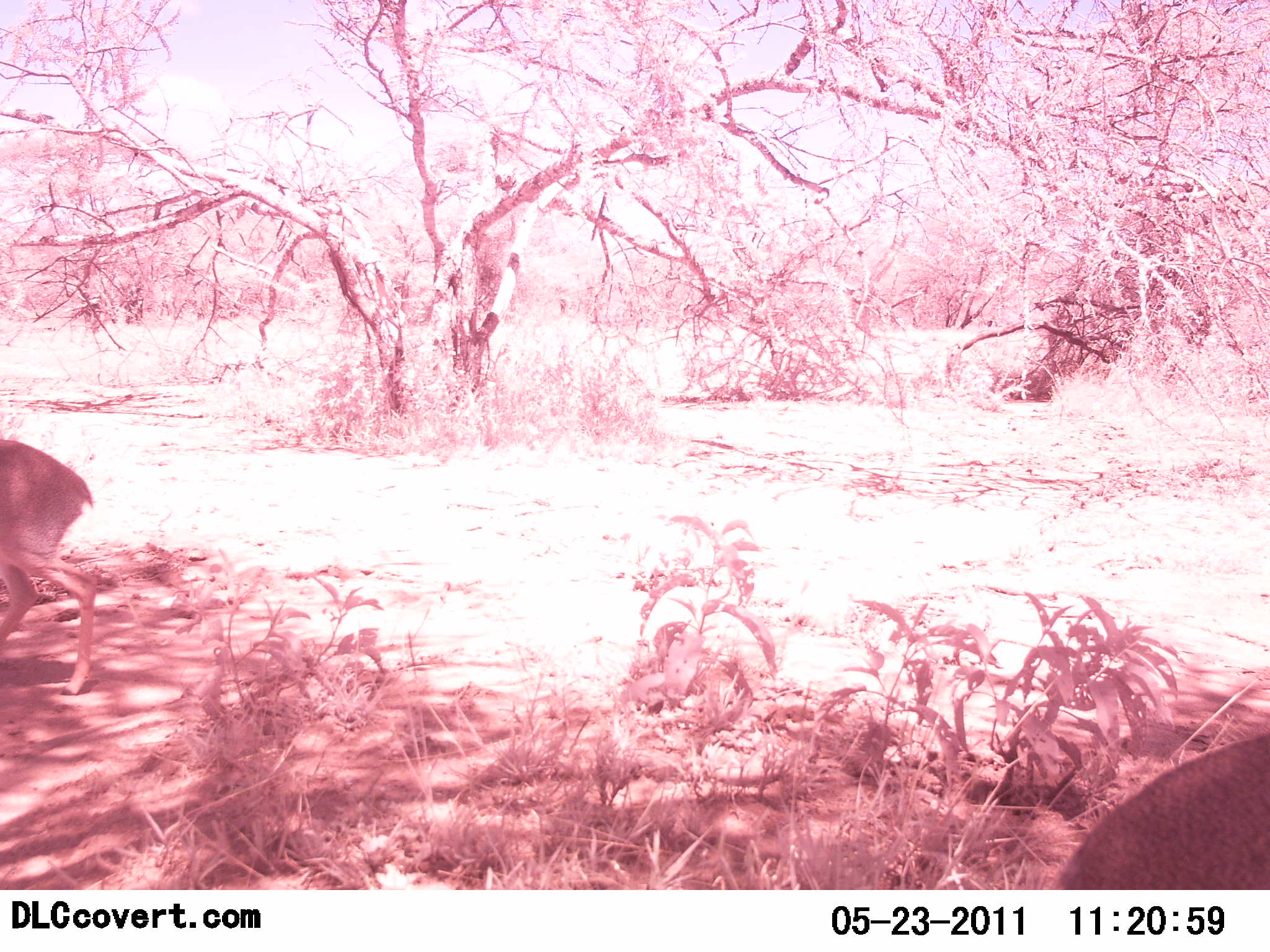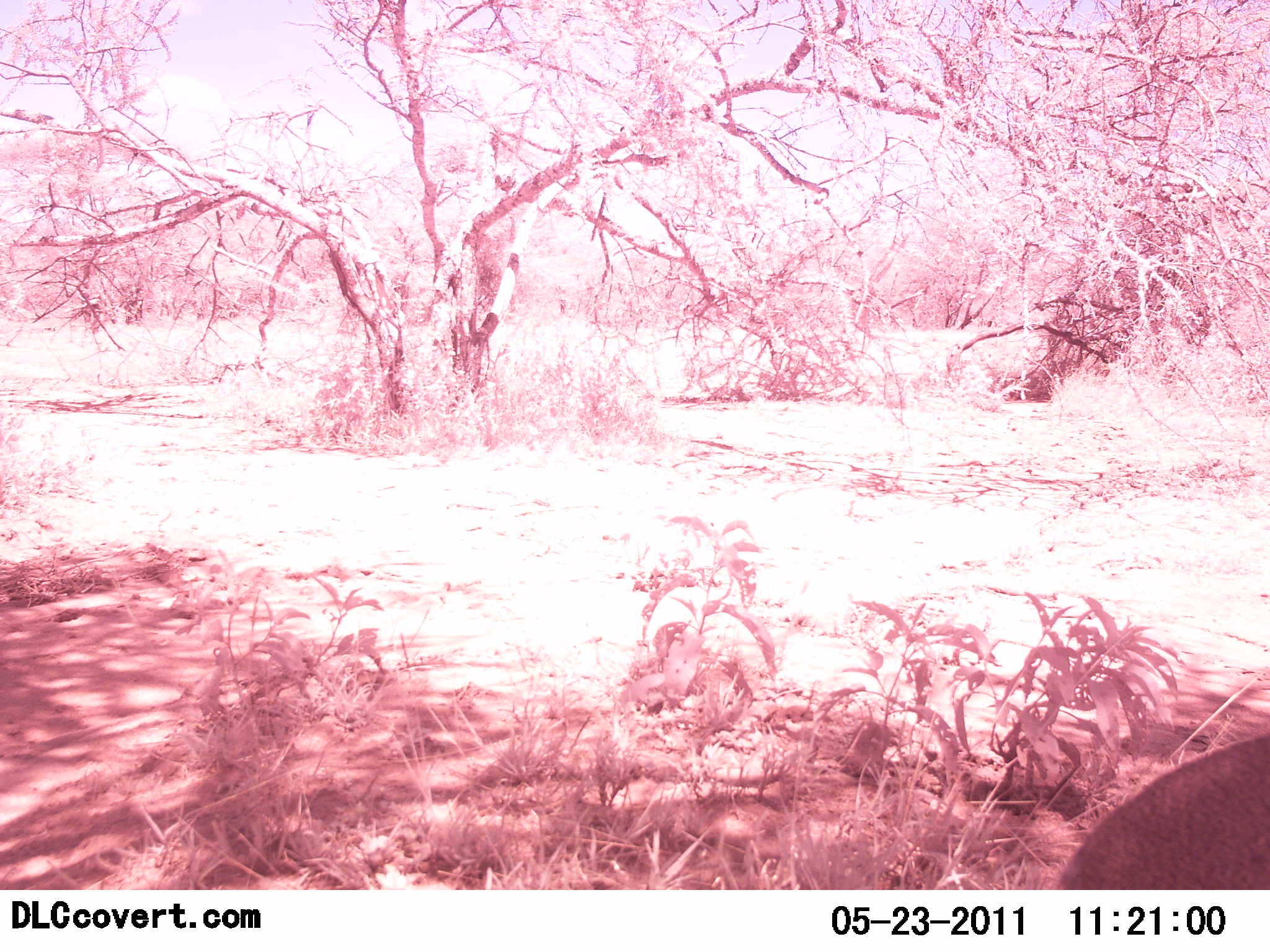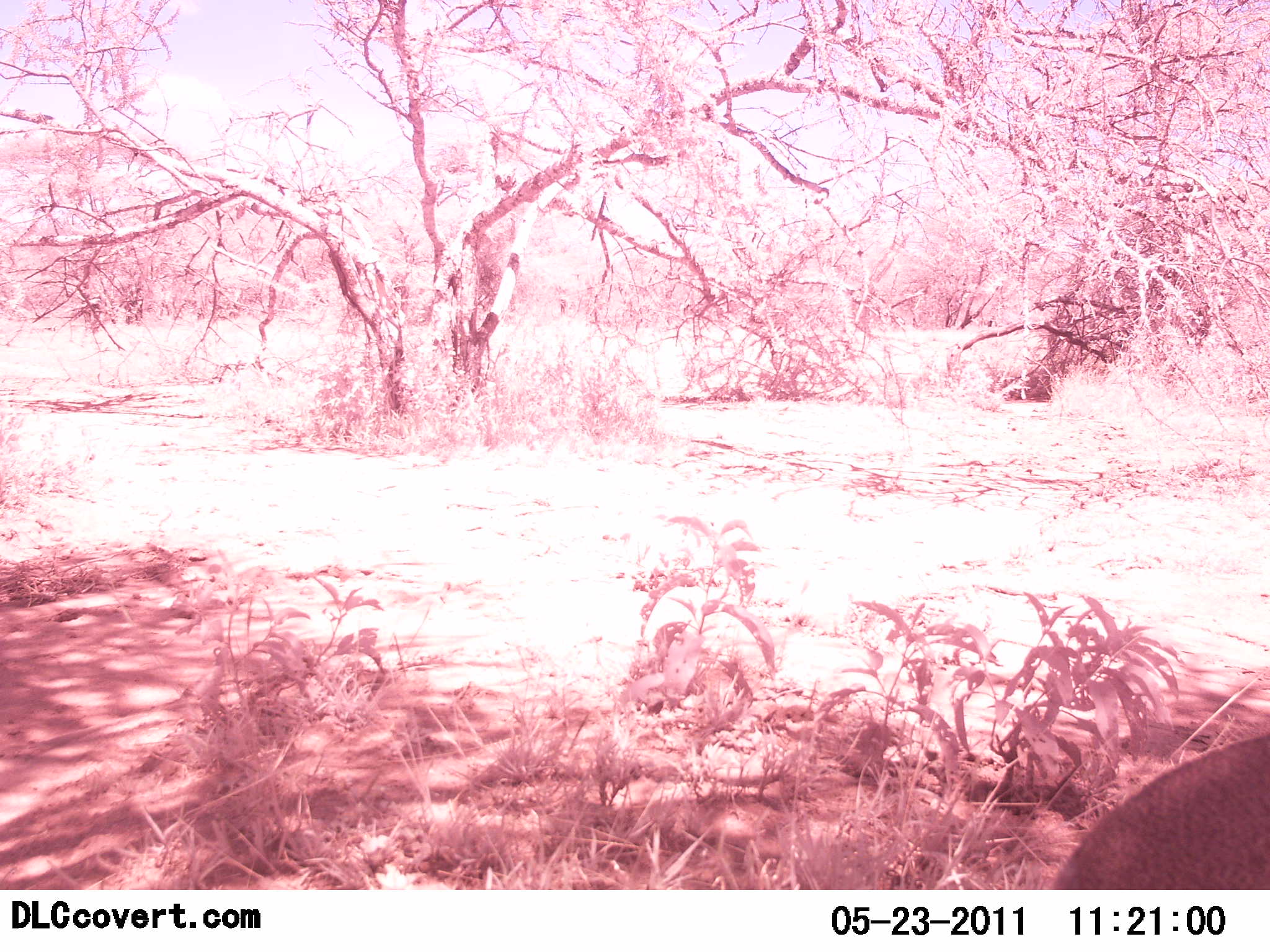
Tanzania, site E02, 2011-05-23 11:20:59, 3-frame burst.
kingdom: Animalia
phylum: Chordata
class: Mammalia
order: Artiodactyla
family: Bovidae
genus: Madoqua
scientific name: Madoqua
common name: dikdik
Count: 2.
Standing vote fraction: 40%.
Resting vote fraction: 0%.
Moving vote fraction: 80%.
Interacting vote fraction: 0%.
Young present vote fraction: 0%.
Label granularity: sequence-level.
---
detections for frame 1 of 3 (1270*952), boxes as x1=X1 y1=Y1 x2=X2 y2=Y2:
animal: x1=0 y1=435 x2=100 y2=699